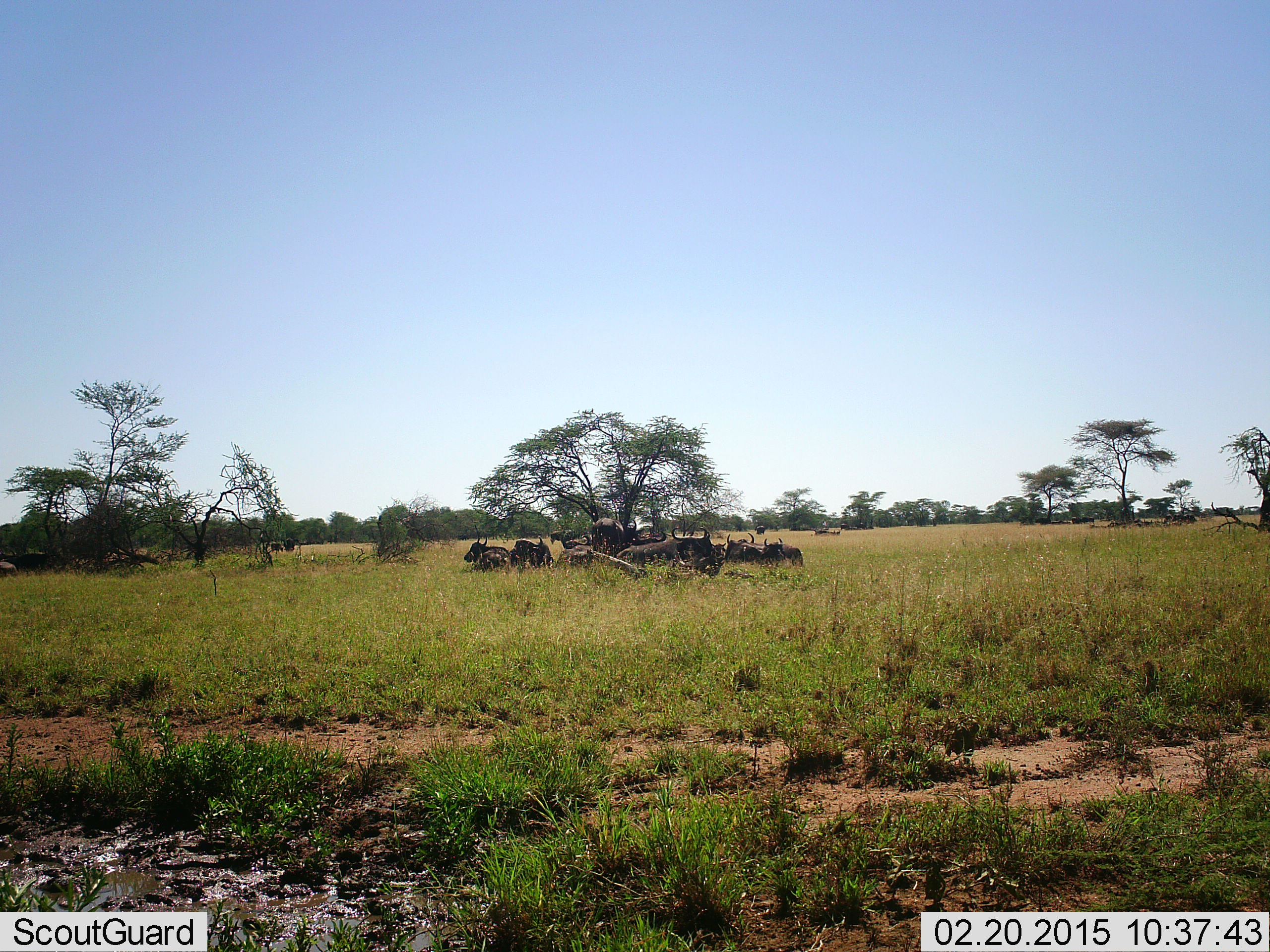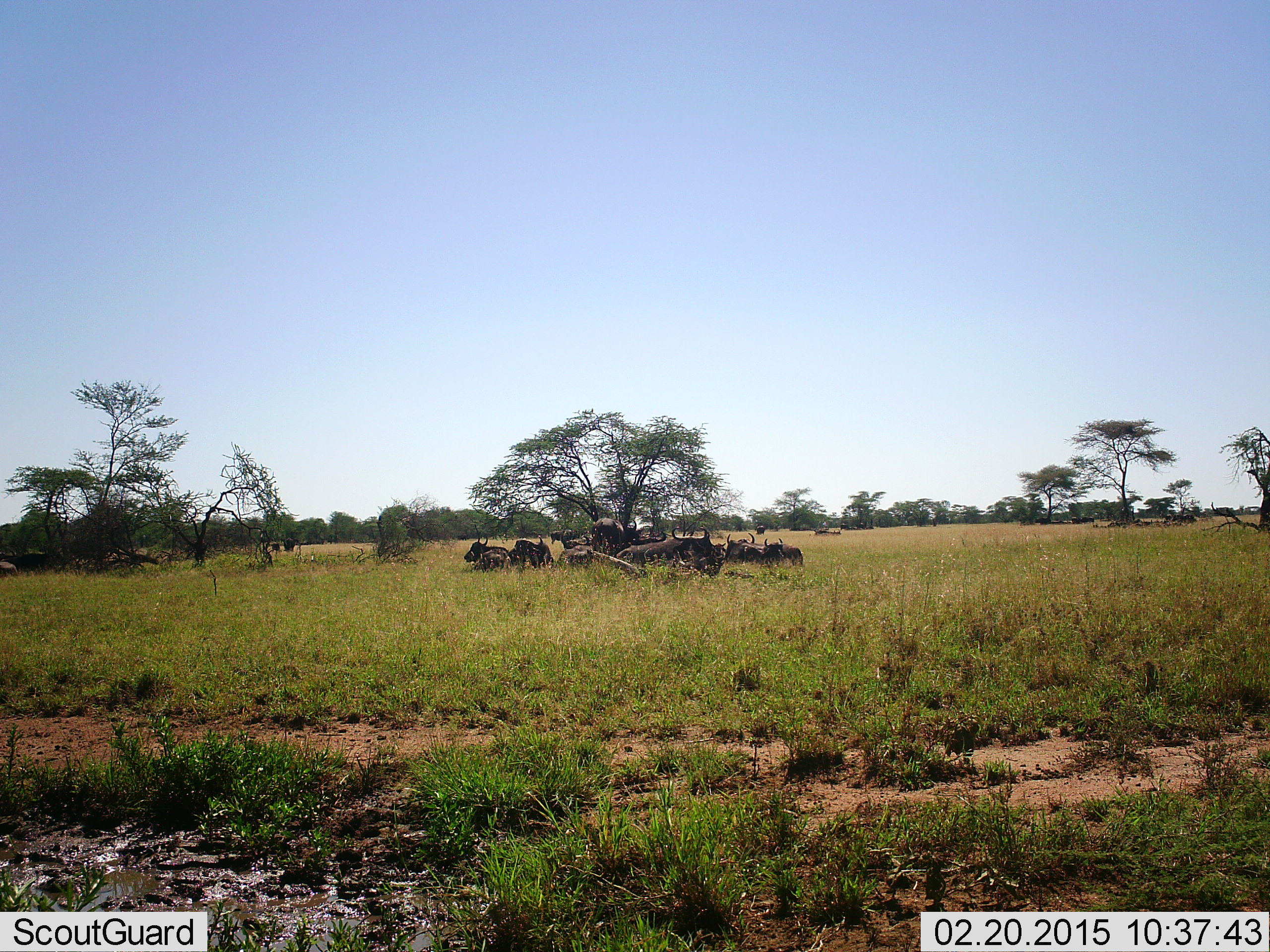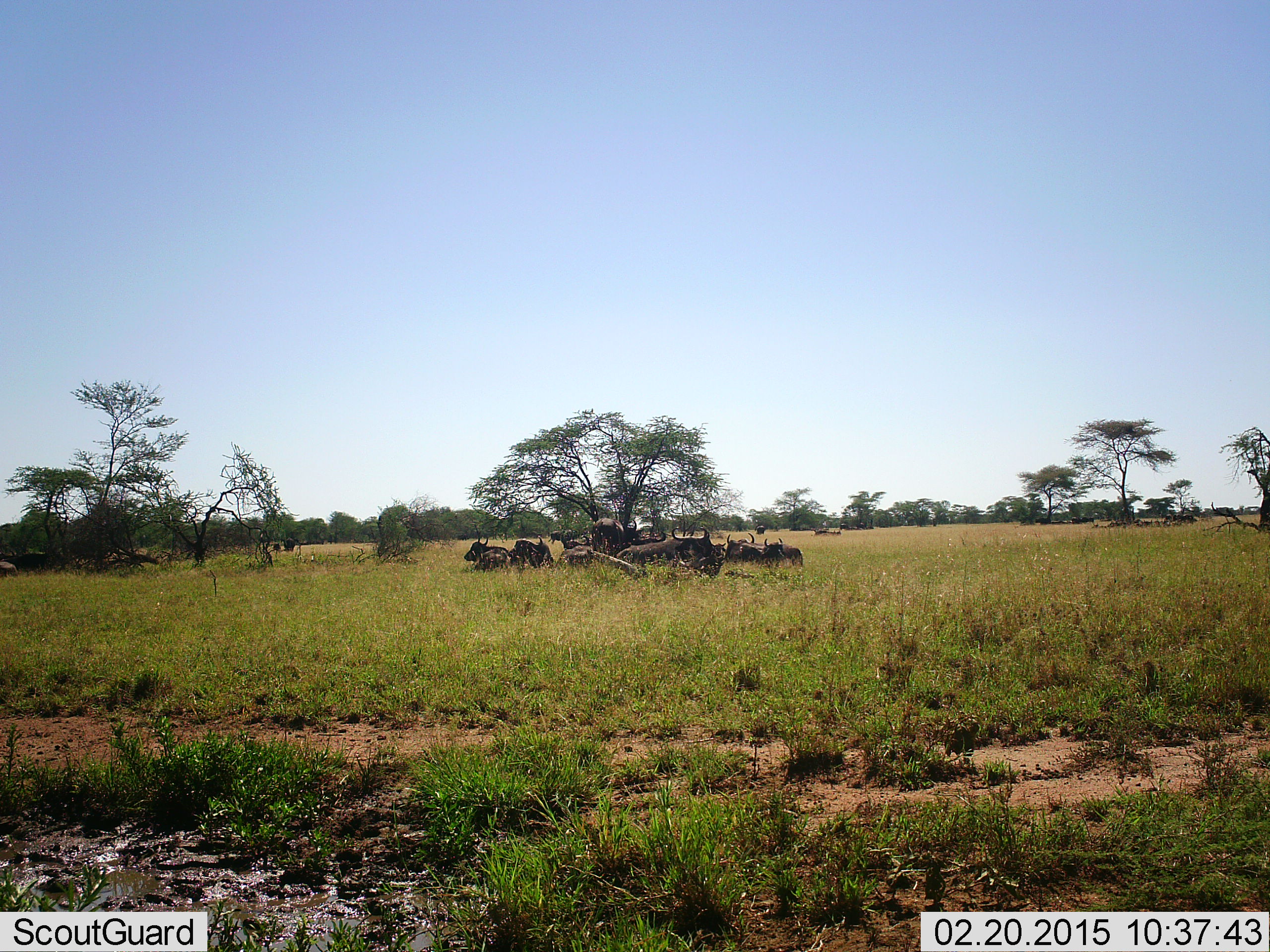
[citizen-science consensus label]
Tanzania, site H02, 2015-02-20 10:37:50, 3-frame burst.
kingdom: Animalia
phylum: Chordata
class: Mammalia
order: Artiodactyla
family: Bovidae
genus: Connochaetes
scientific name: Connochaetes taurinus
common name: blue wildebeest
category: wildebeest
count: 11-50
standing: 30%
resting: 100%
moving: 0%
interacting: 0%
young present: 0%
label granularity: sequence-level